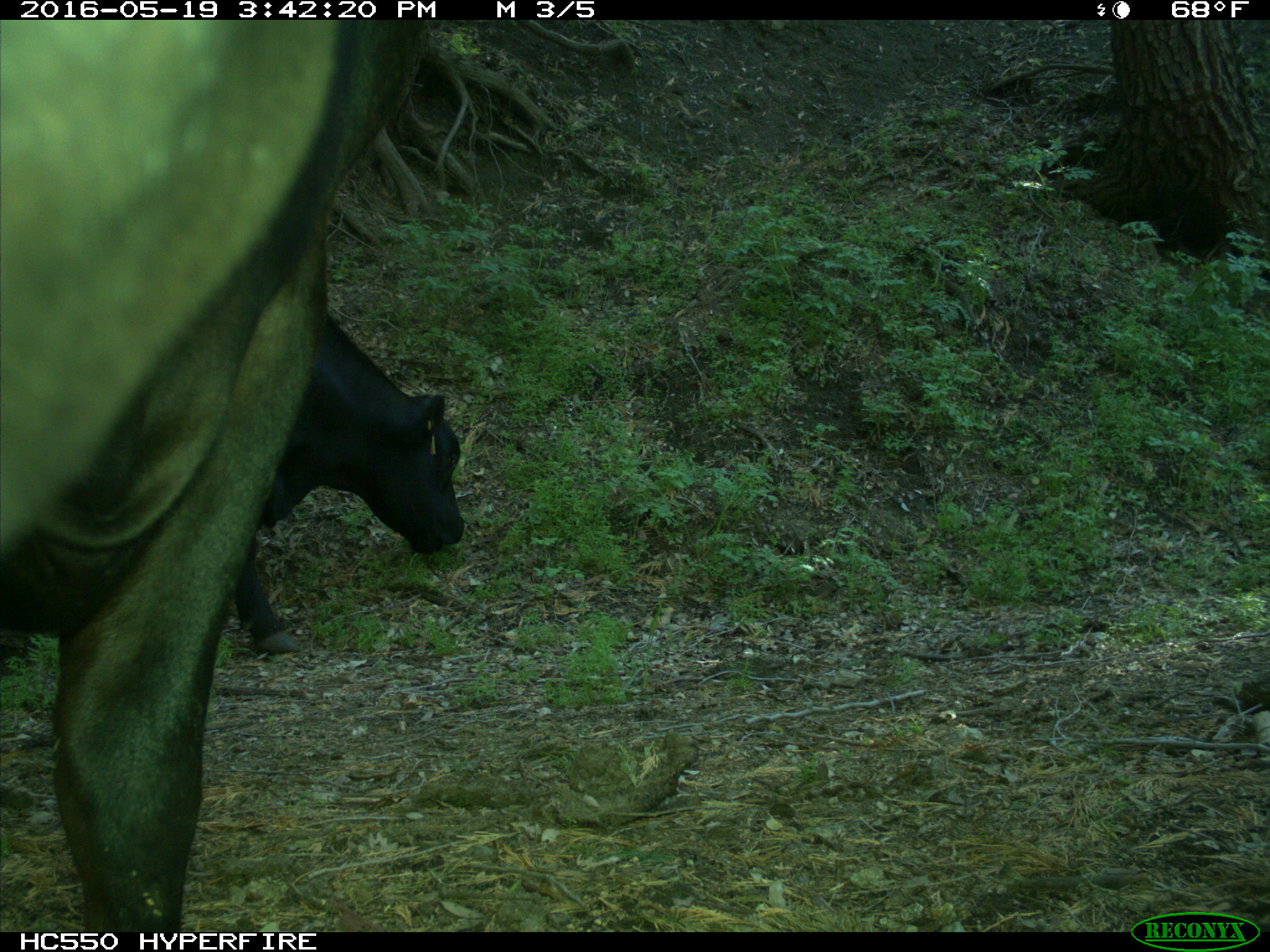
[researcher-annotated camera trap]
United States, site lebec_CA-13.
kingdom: Animalia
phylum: Chordata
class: Mammalia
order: Artiodactyla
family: Bovidae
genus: Bos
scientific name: Bos taurus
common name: domestic cow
Bos taurus (domestic cow).